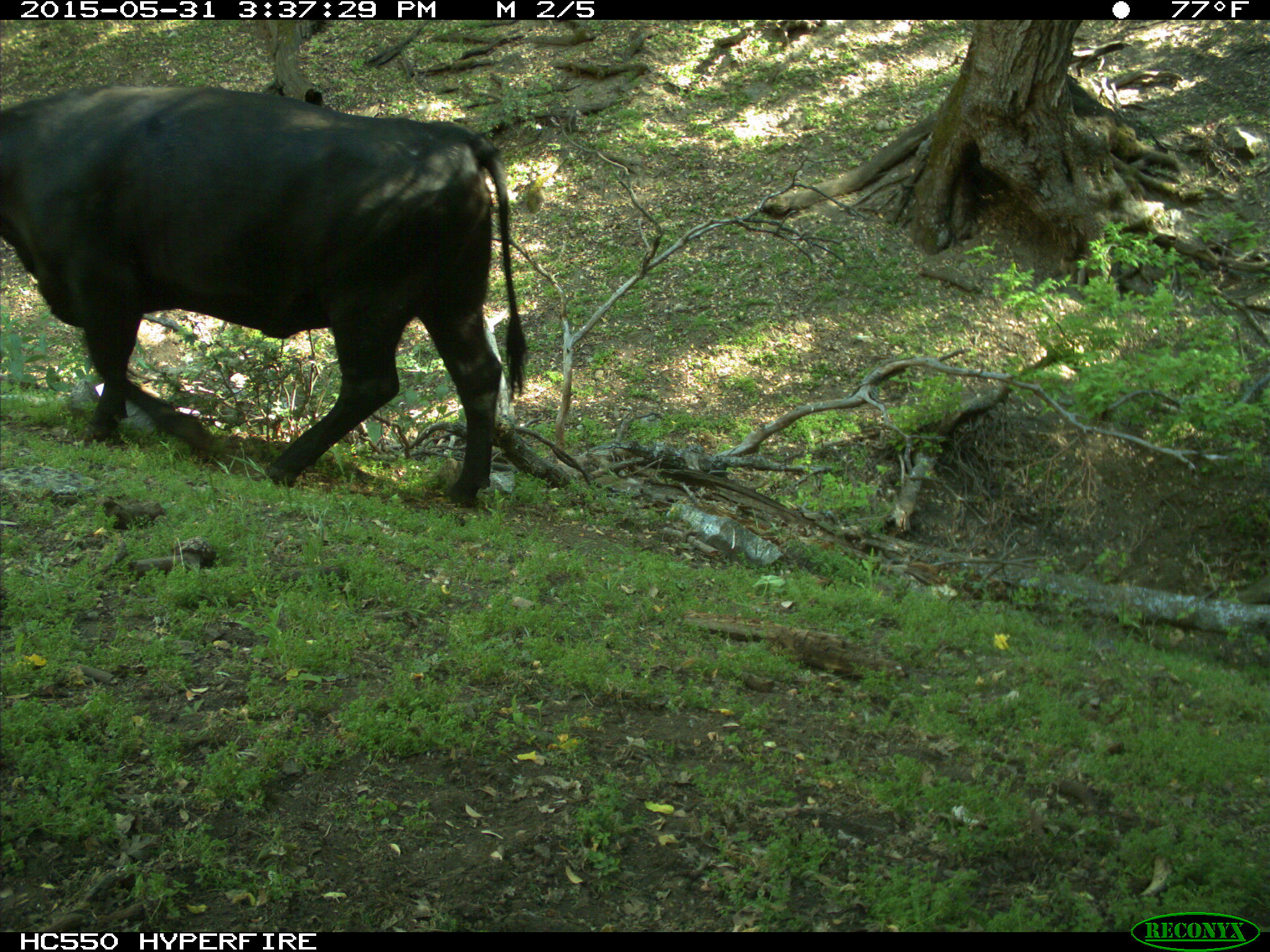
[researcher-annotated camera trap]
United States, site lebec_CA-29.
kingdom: Animalia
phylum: Chordata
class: Mammalia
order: Artiodactyla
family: Bovidae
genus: Bos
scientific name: Bos taurus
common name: domestic cow